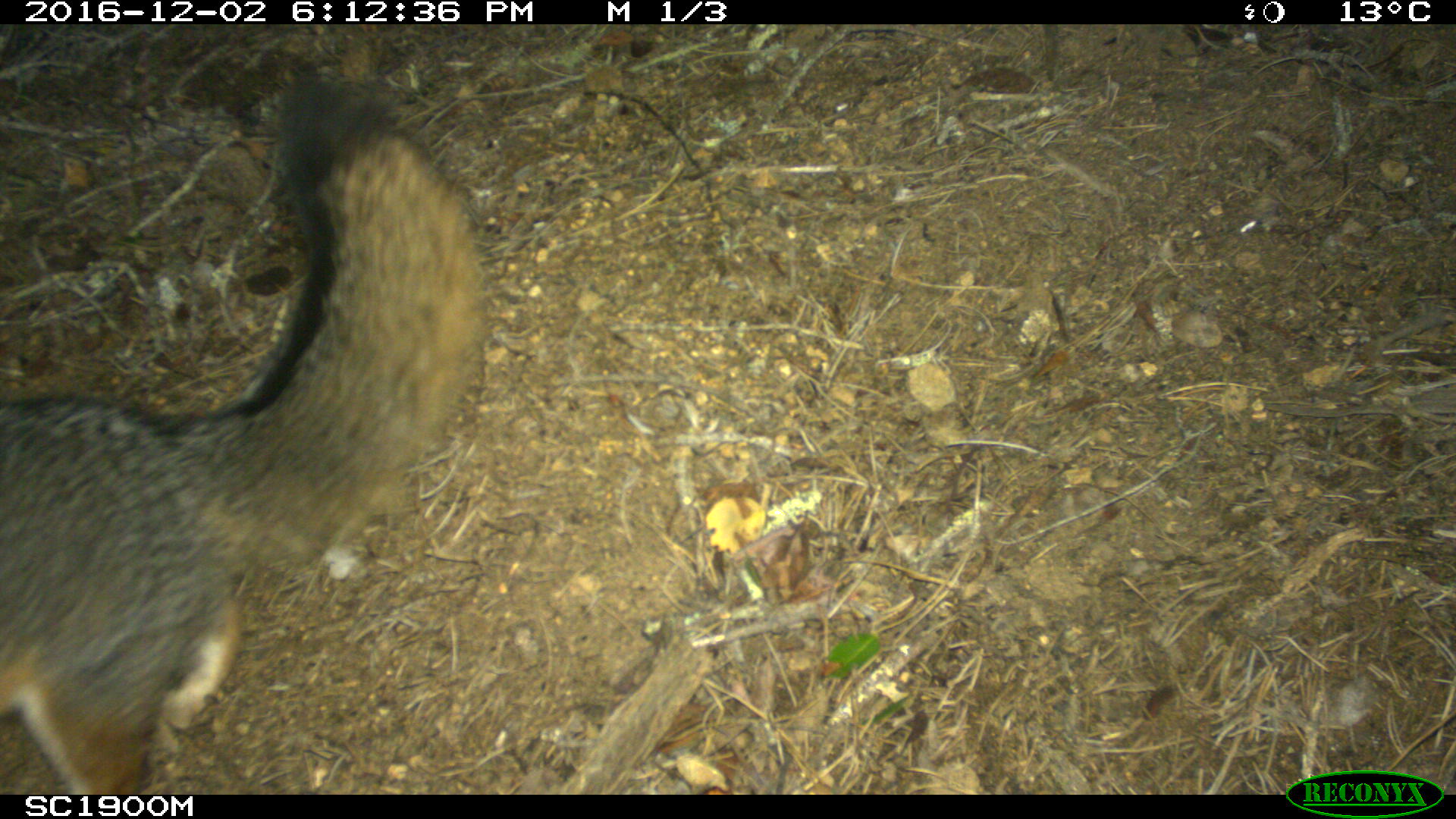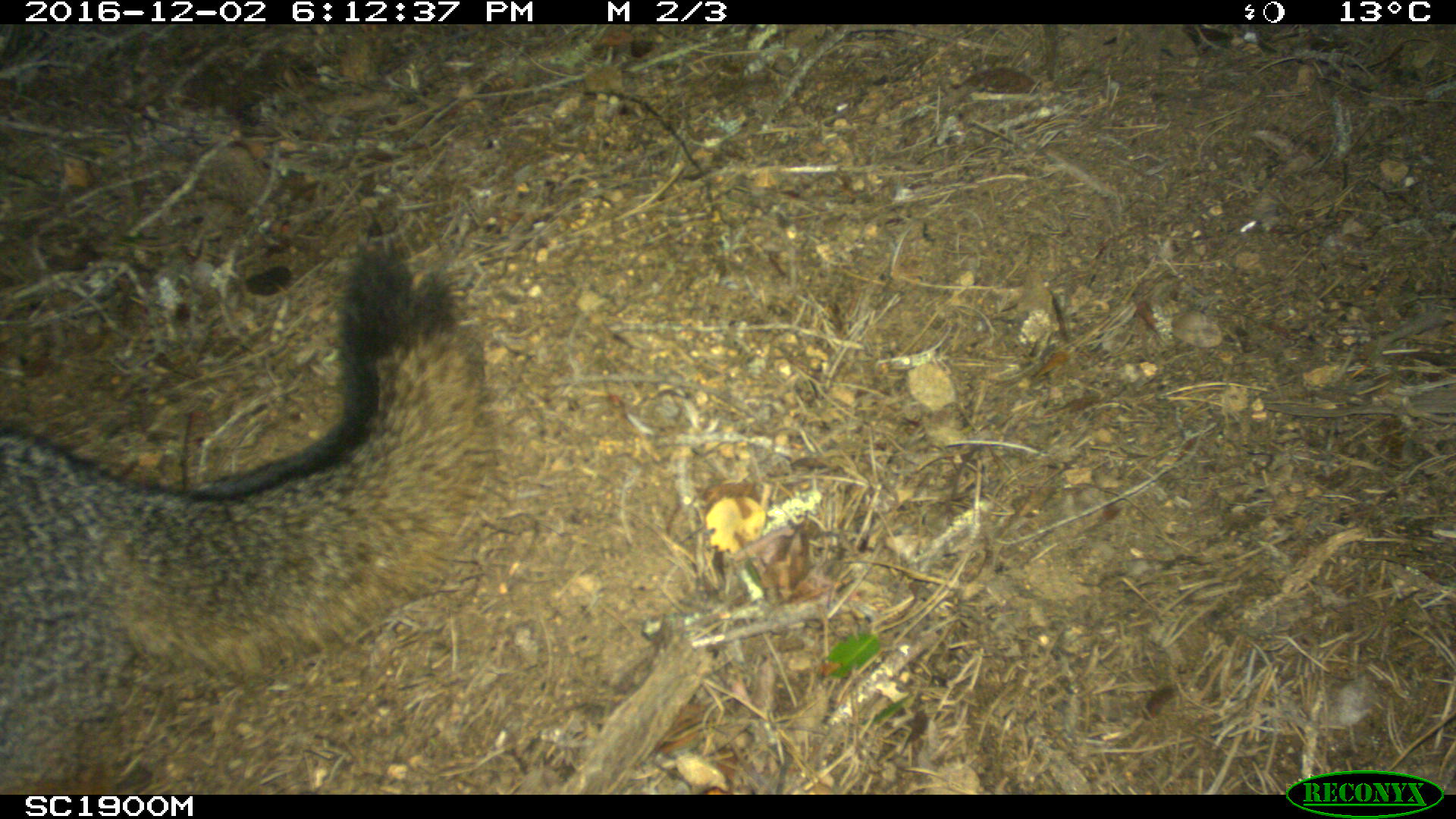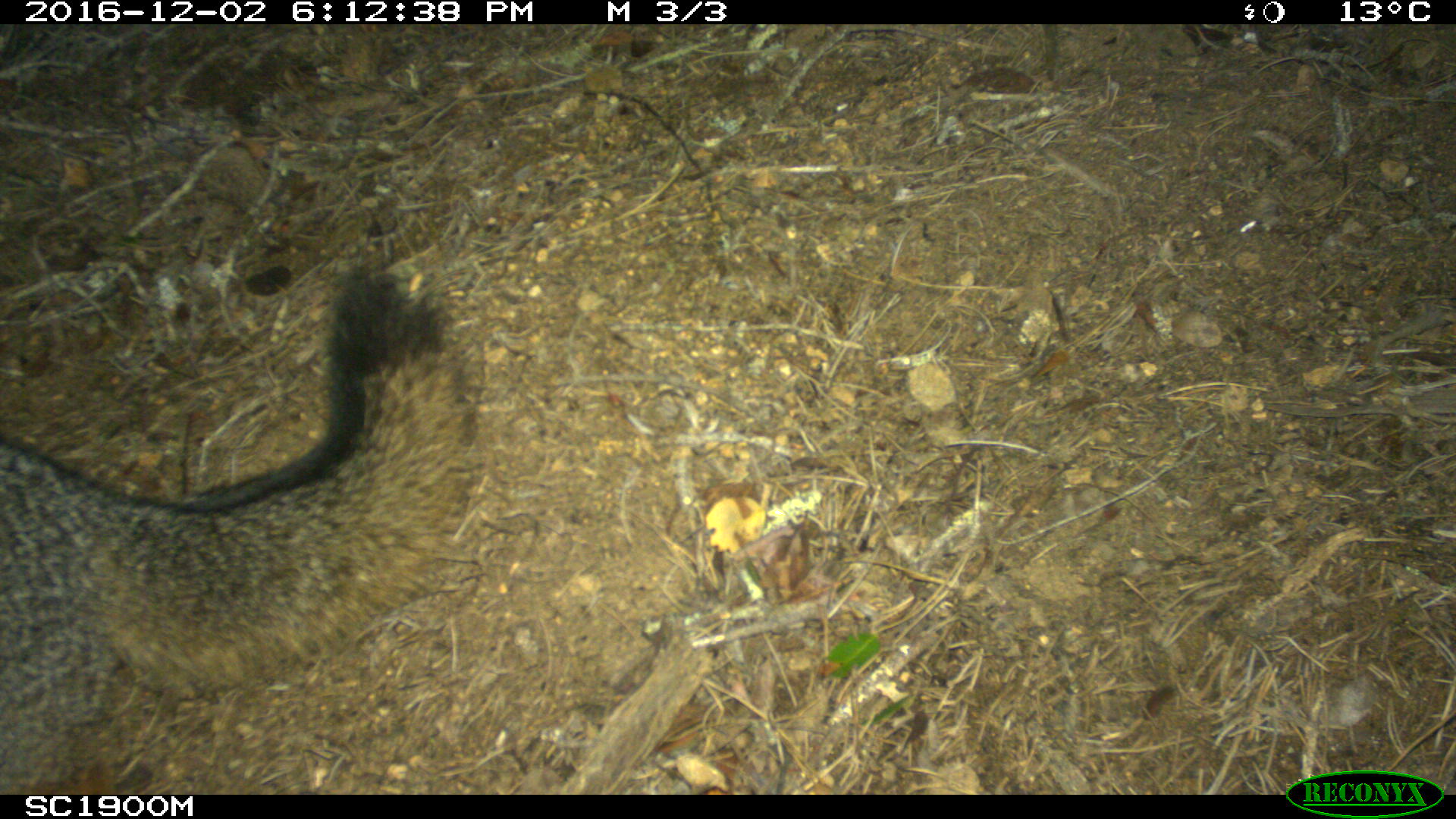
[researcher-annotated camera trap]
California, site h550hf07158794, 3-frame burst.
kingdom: Animalia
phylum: Chordata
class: Mammalia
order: Carnivora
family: Canidae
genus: Urocyon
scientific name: Urocyon littoralis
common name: island fox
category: fox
Fox (island fox) (Urocyon littoralis).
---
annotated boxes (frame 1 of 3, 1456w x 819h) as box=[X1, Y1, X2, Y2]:
fox: box=[0, 76, 484, 792]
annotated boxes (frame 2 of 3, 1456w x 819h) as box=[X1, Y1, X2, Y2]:
fox: box=[0, 248, 502, 794]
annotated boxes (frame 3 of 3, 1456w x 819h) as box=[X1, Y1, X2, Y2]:
fox: box=[0, 268, 475, 792]